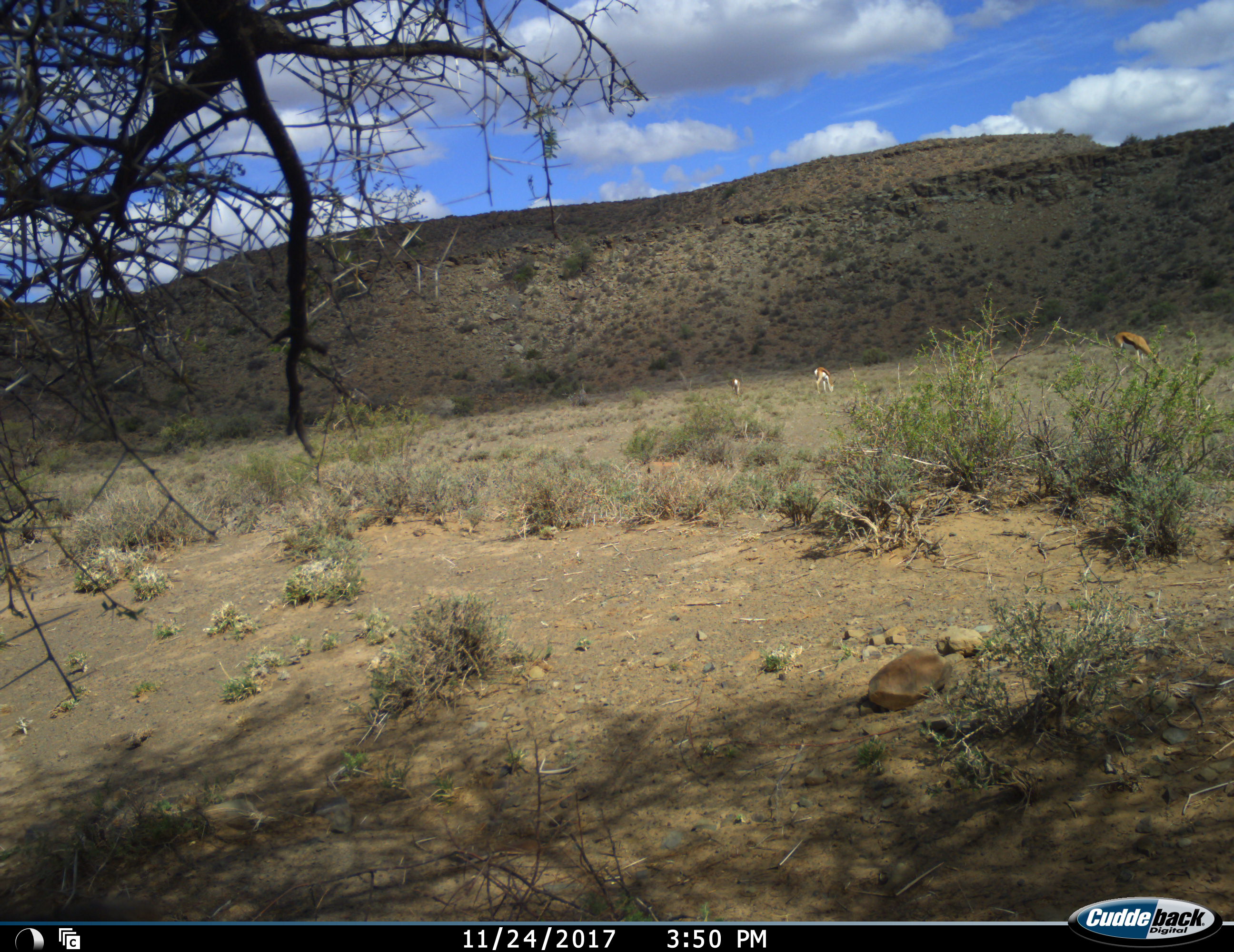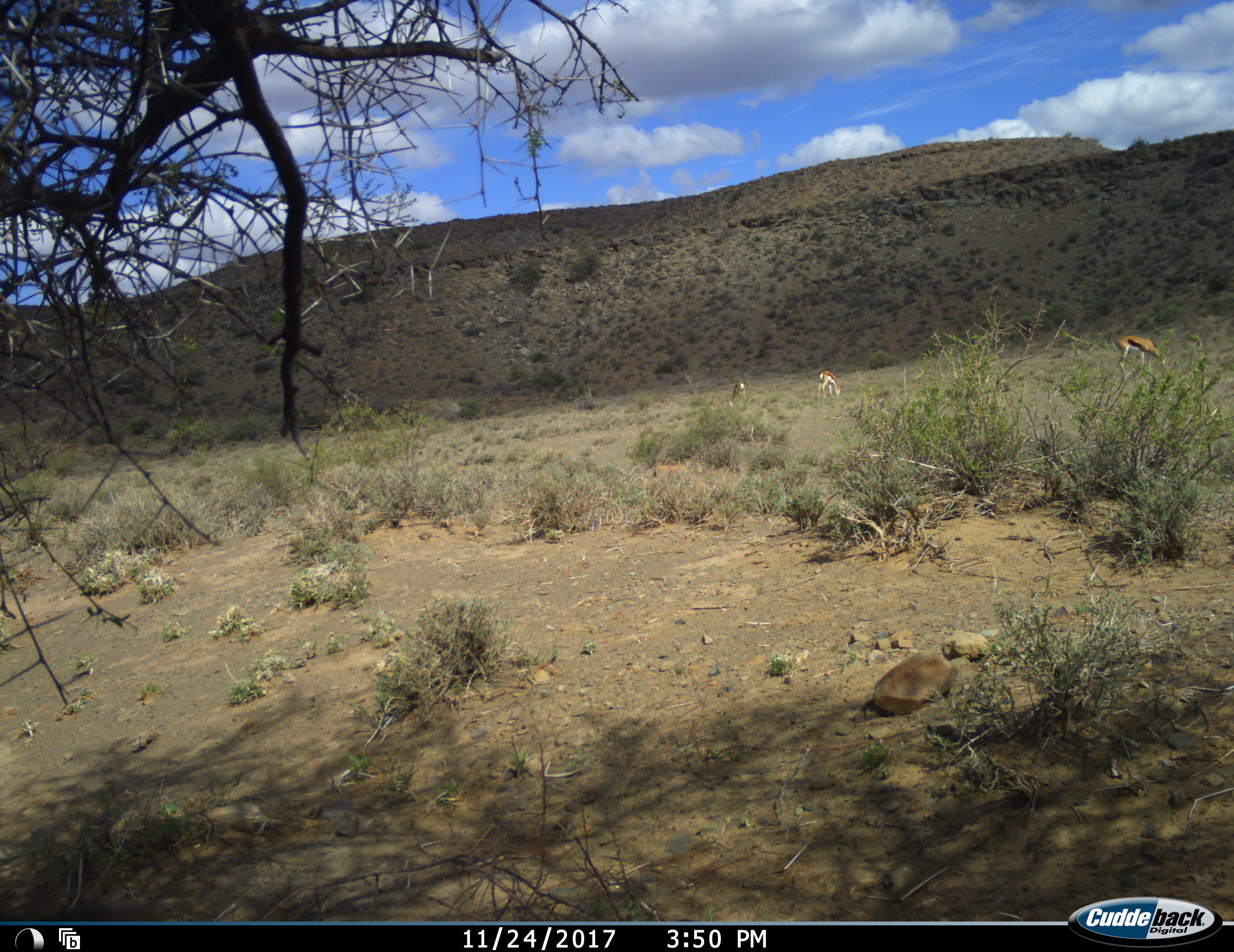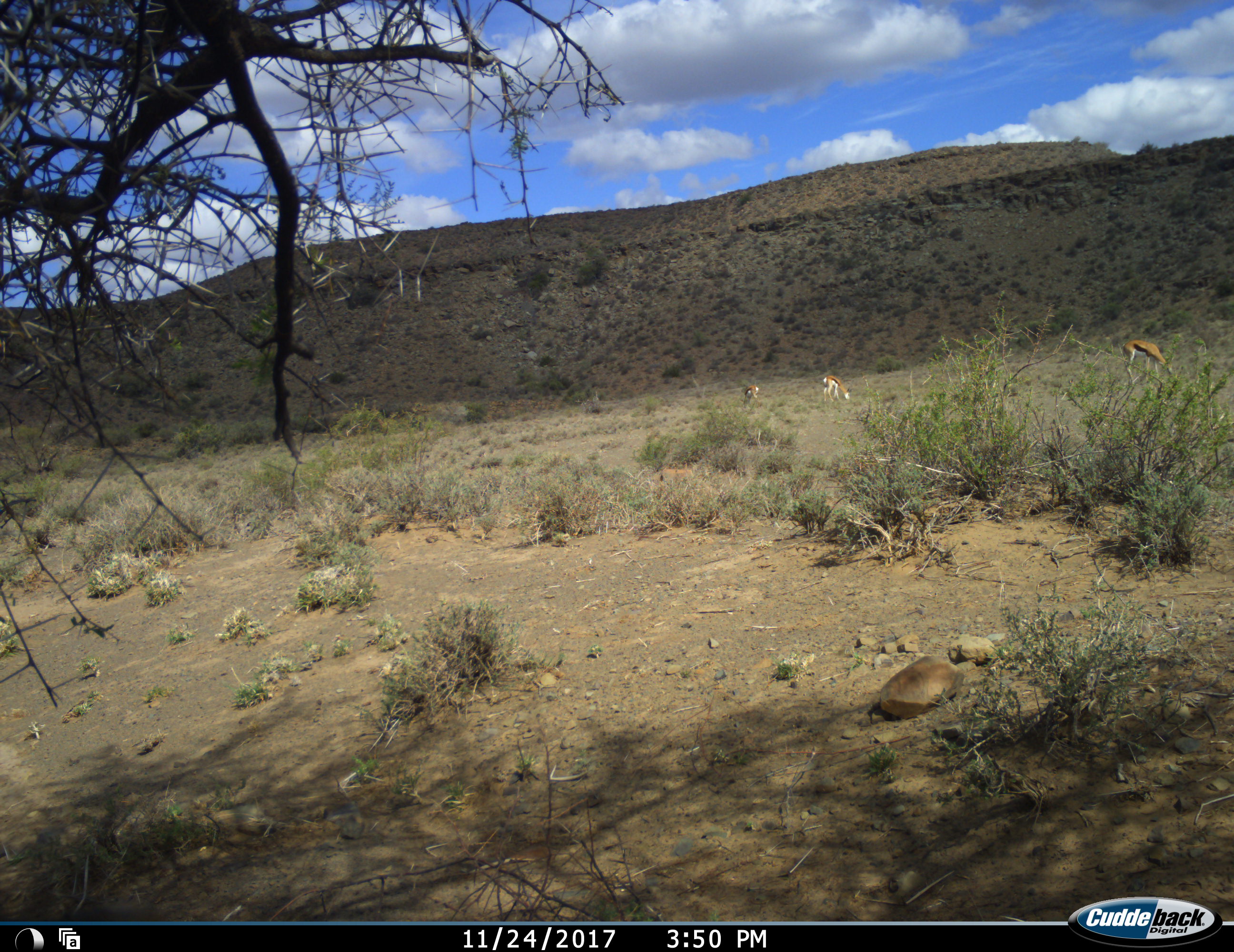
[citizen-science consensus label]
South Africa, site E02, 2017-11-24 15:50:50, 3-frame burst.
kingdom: Animalia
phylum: Chordata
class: Mammalia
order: Artiodactyla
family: Bovidae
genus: Antidorcas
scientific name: Antidorcas marsupialis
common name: springbok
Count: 3.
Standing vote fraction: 11%.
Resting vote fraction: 0%.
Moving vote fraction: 0%.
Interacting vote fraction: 0%.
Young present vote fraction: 11%.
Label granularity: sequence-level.